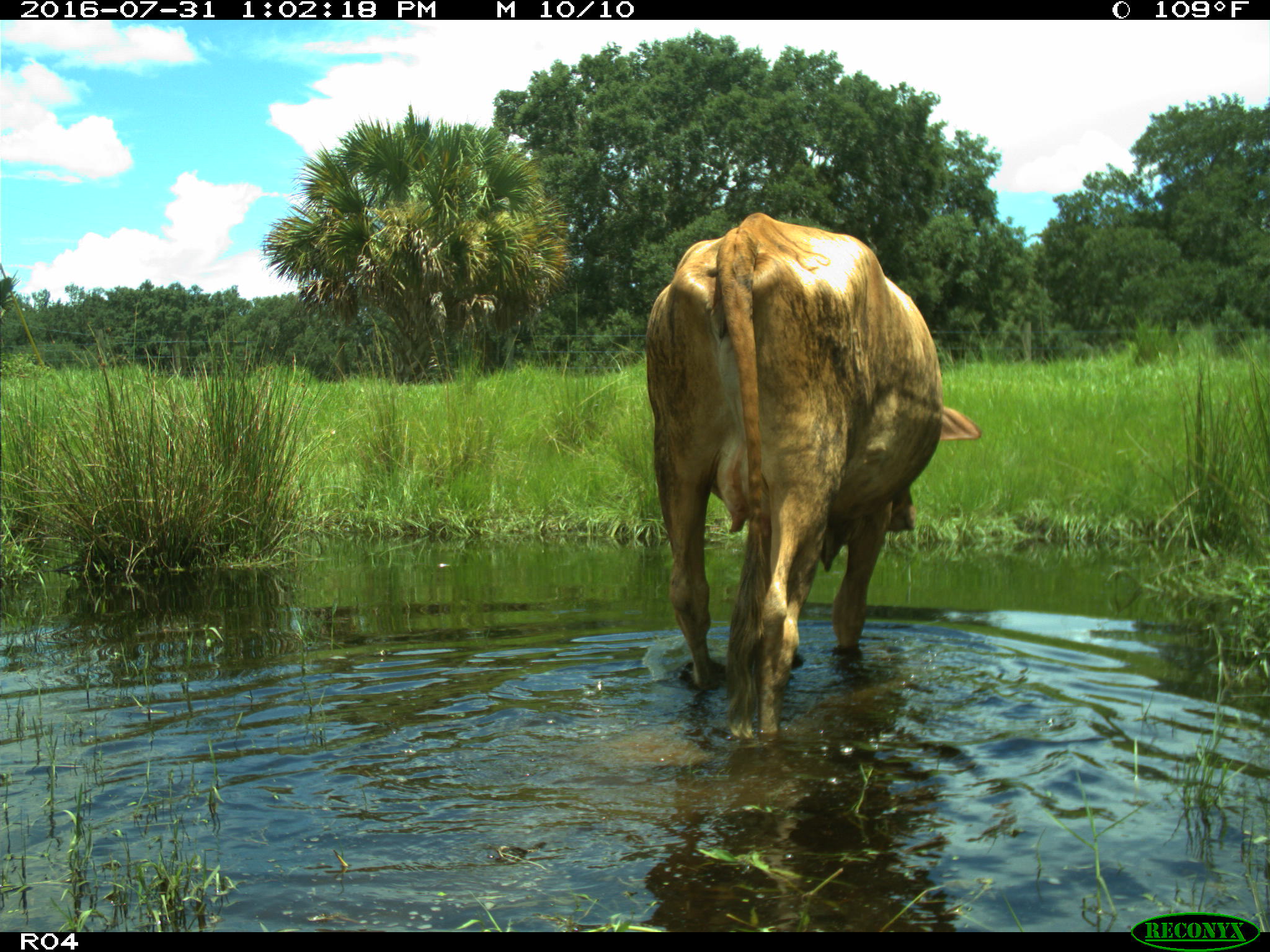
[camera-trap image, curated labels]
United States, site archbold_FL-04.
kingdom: Animalia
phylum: Chordata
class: Mammalia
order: Artiodactyla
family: Bovidae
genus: Bos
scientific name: Bos taurus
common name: domestic cow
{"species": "Bos taurus (domestic cow)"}